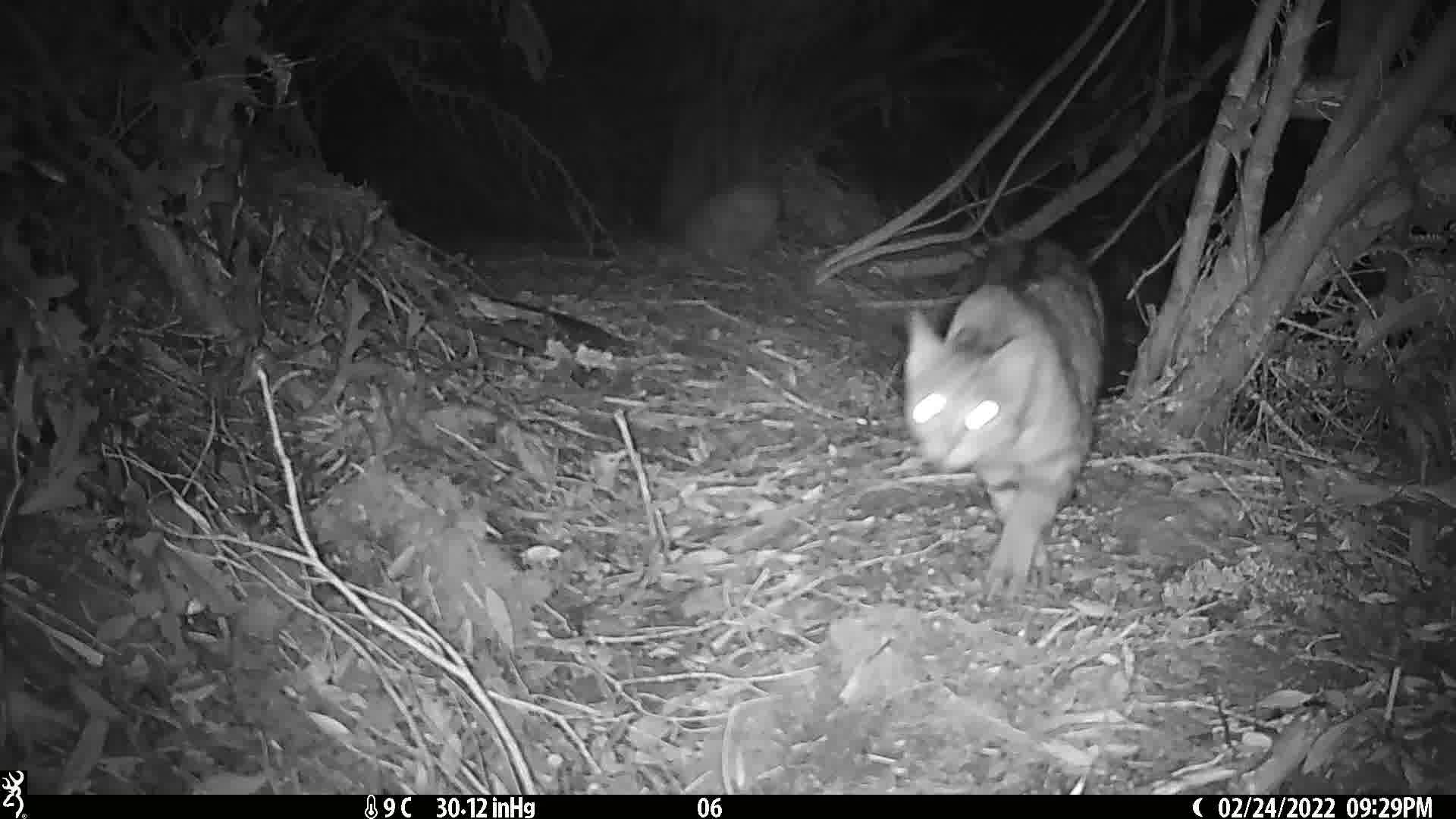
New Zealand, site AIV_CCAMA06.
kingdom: Animalia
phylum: Chordata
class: Mammalia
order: Carnivora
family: Felidae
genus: Felis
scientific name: Felis catus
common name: domestic cat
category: cat